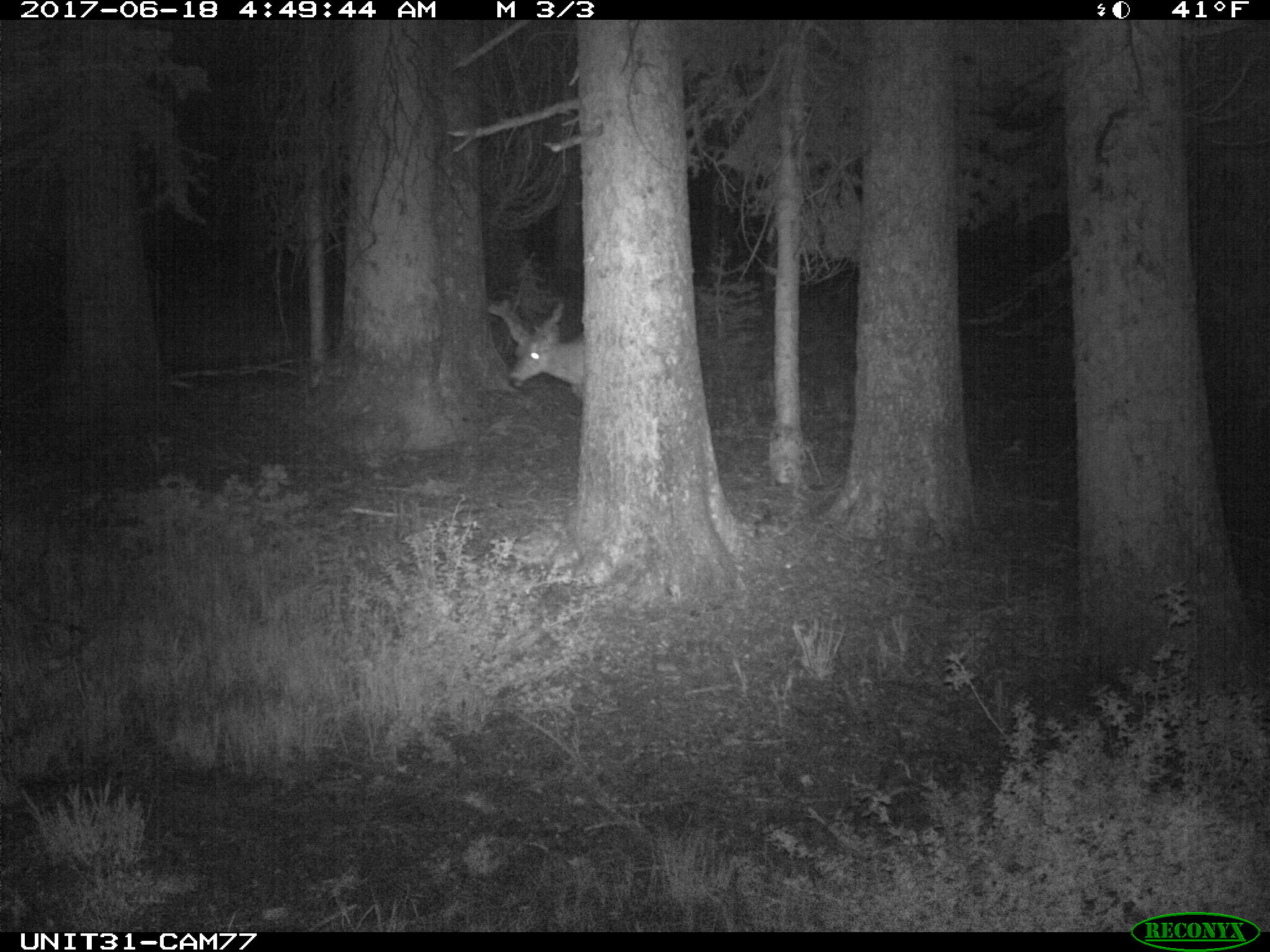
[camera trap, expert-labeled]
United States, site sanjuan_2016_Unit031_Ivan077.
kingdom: Animalia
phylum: Chordata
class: Mammalia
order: Artiodactyla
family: Cervidae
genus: Odocoileus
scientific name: Odocoileus hemionus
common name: mule deer